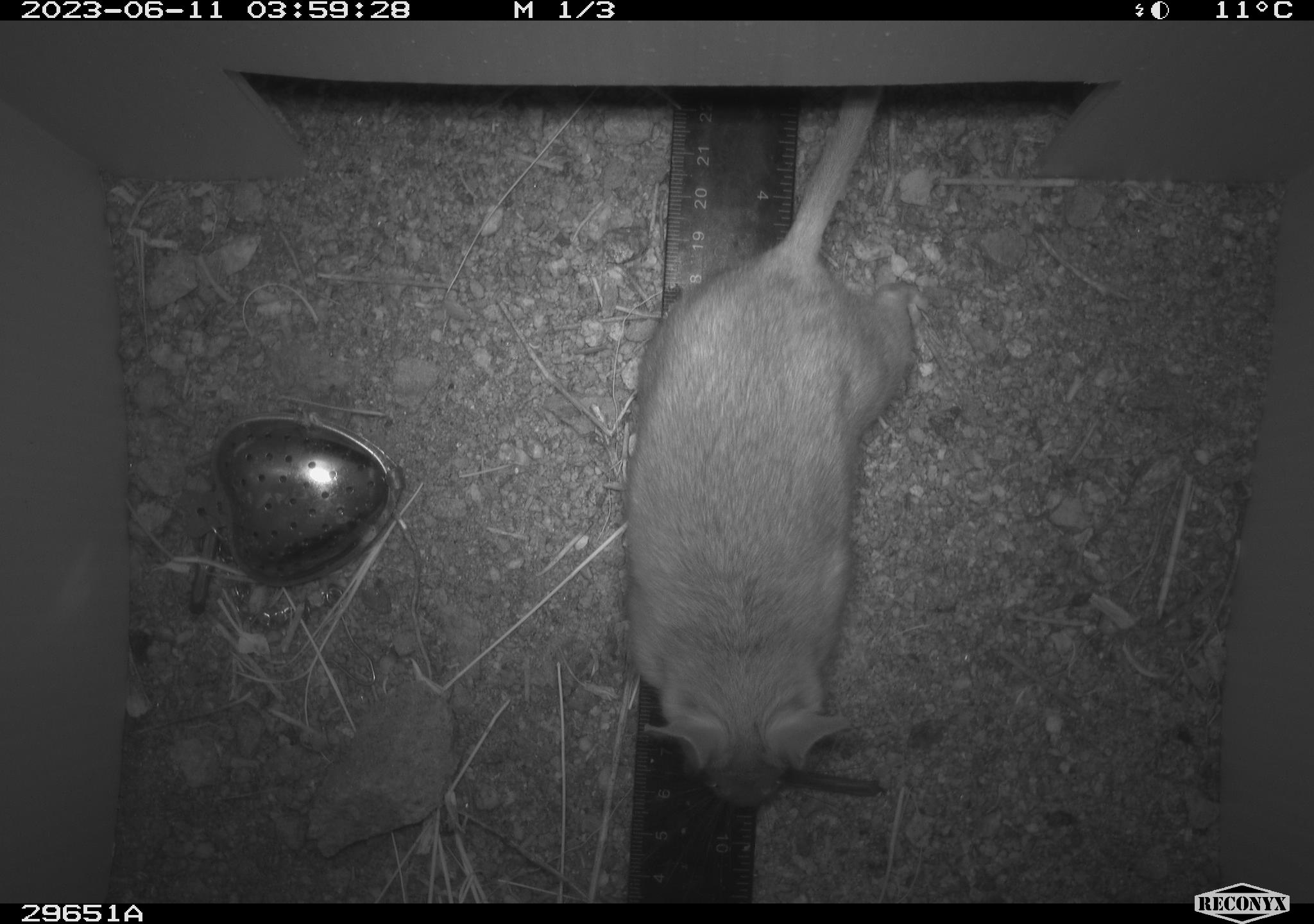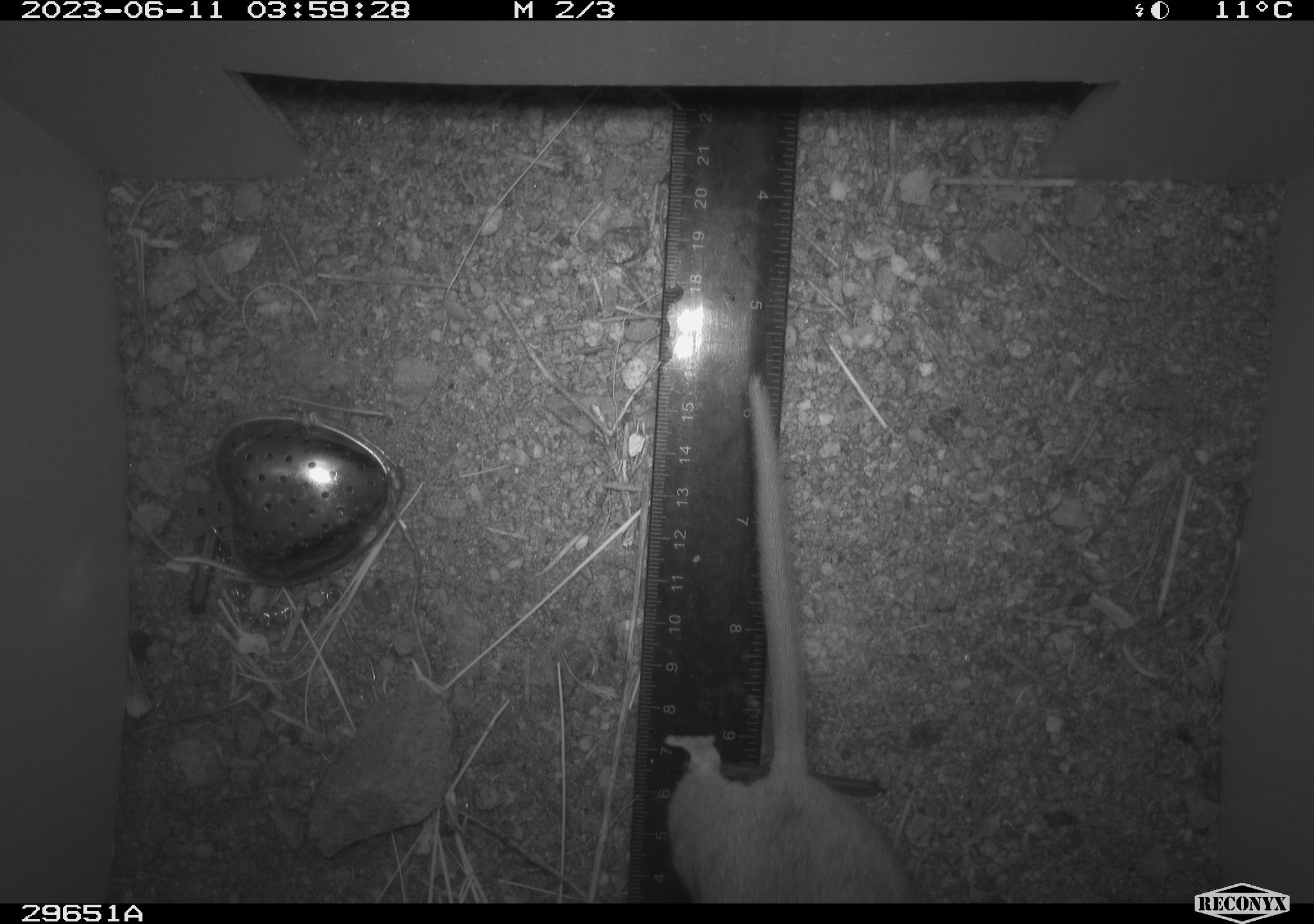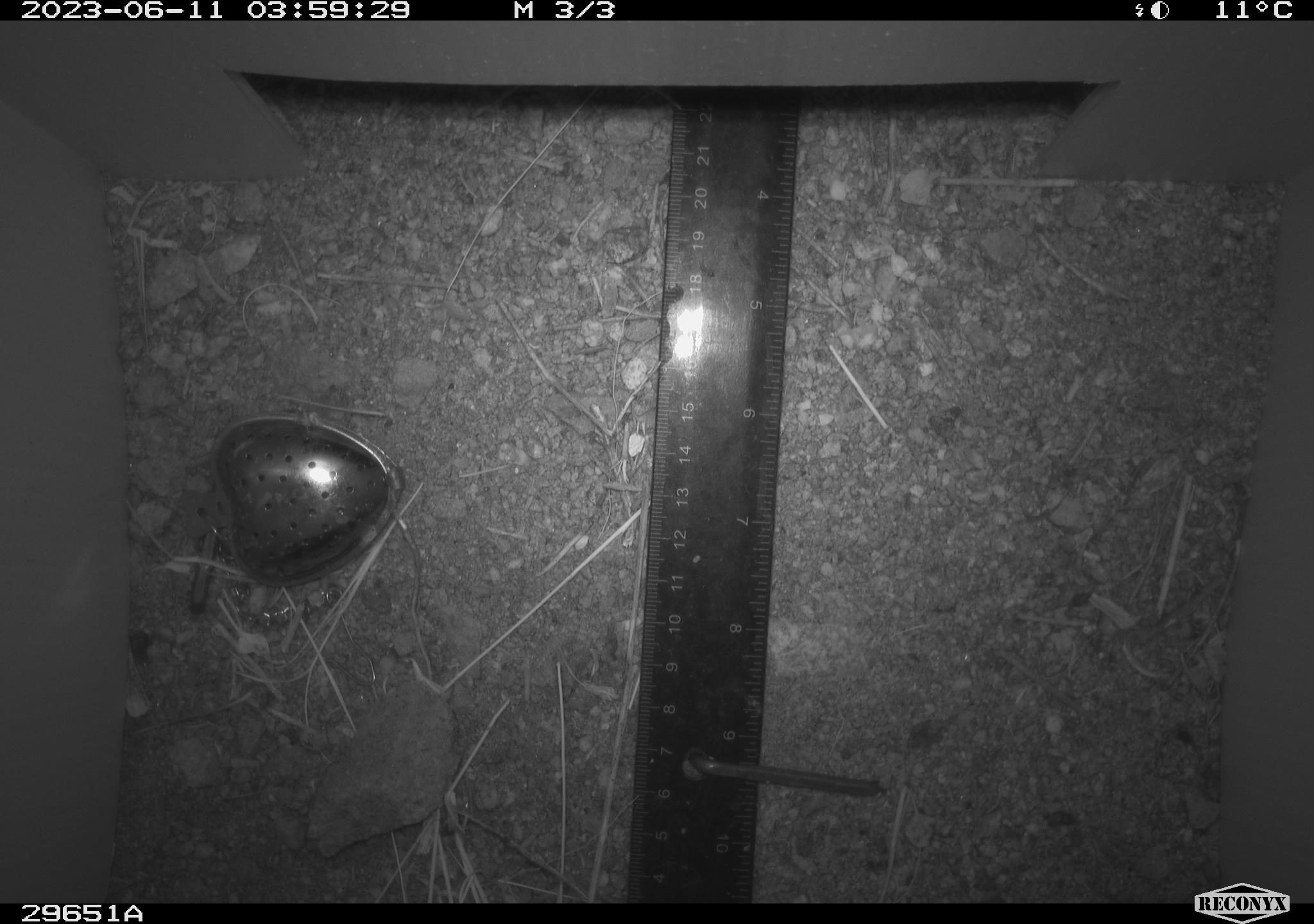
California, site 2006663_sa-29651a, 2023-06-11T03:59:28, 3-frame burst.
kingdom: Animalia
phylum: Chordata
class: Mammalia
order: Rodentia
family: Cricetidae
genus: Neotoma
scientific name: Neotoma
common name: pack rat or woodrat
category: neotoma species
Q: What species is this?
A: Neotoma species (pack rat or woodrat) (Neotoma).